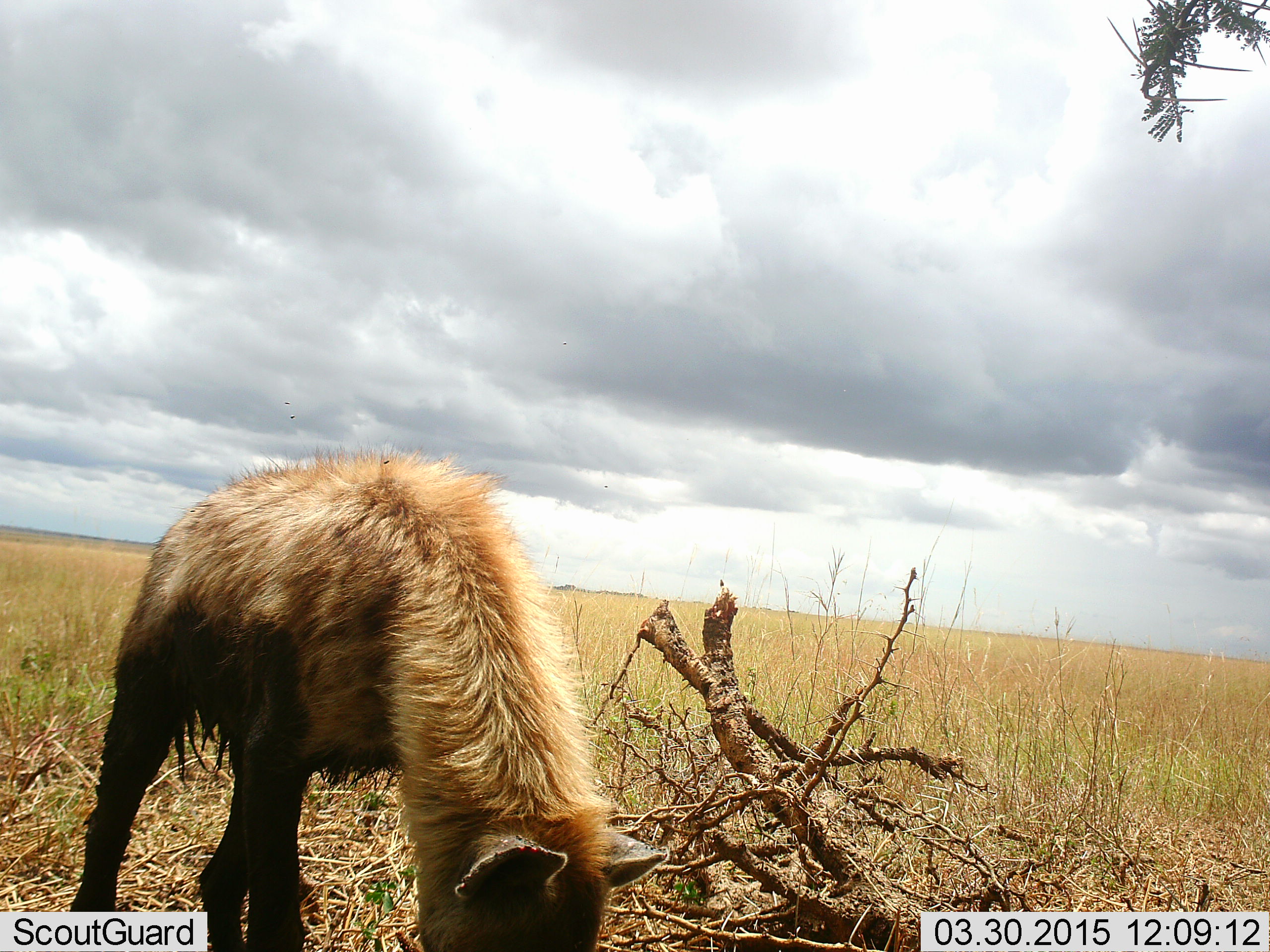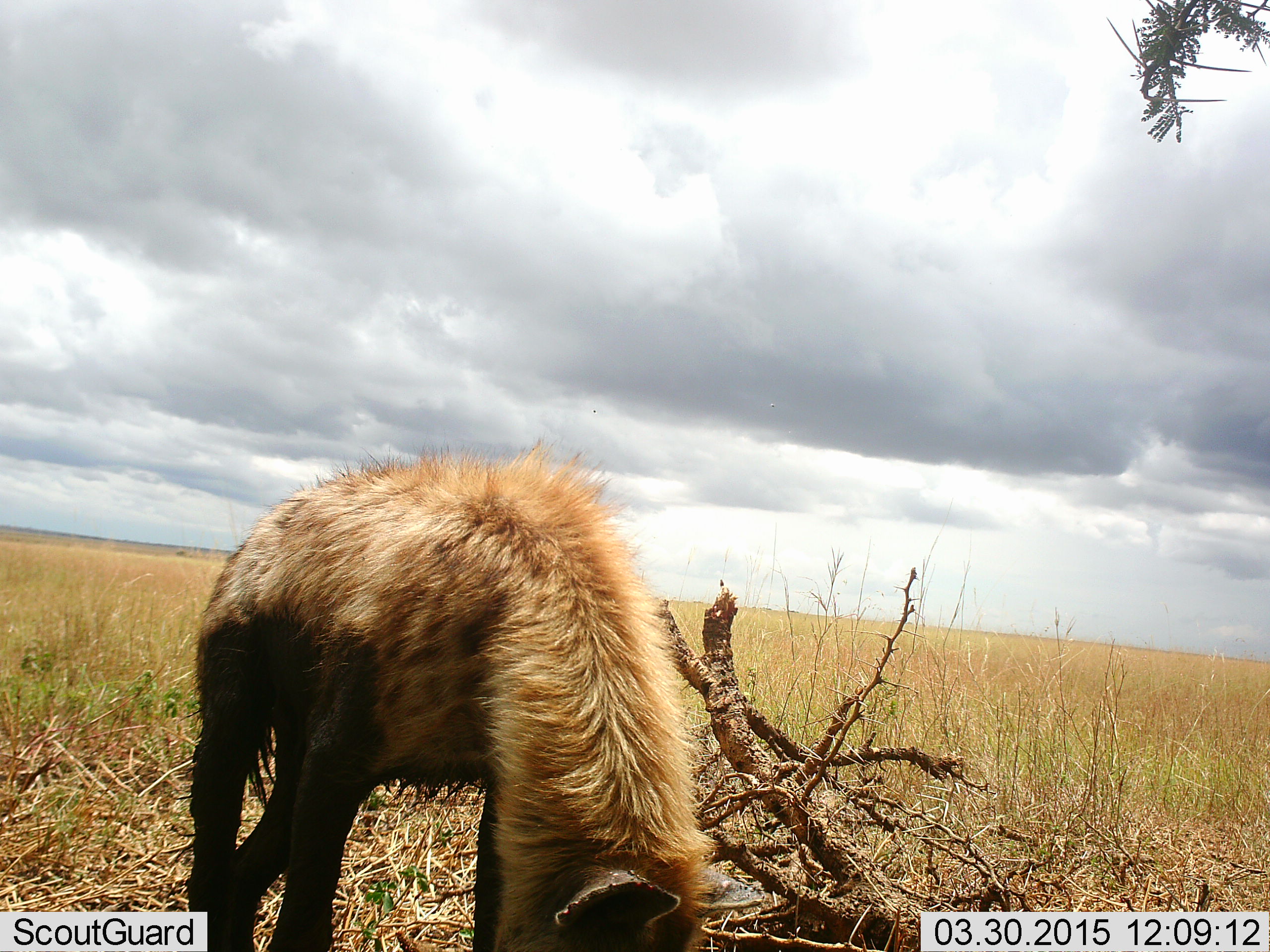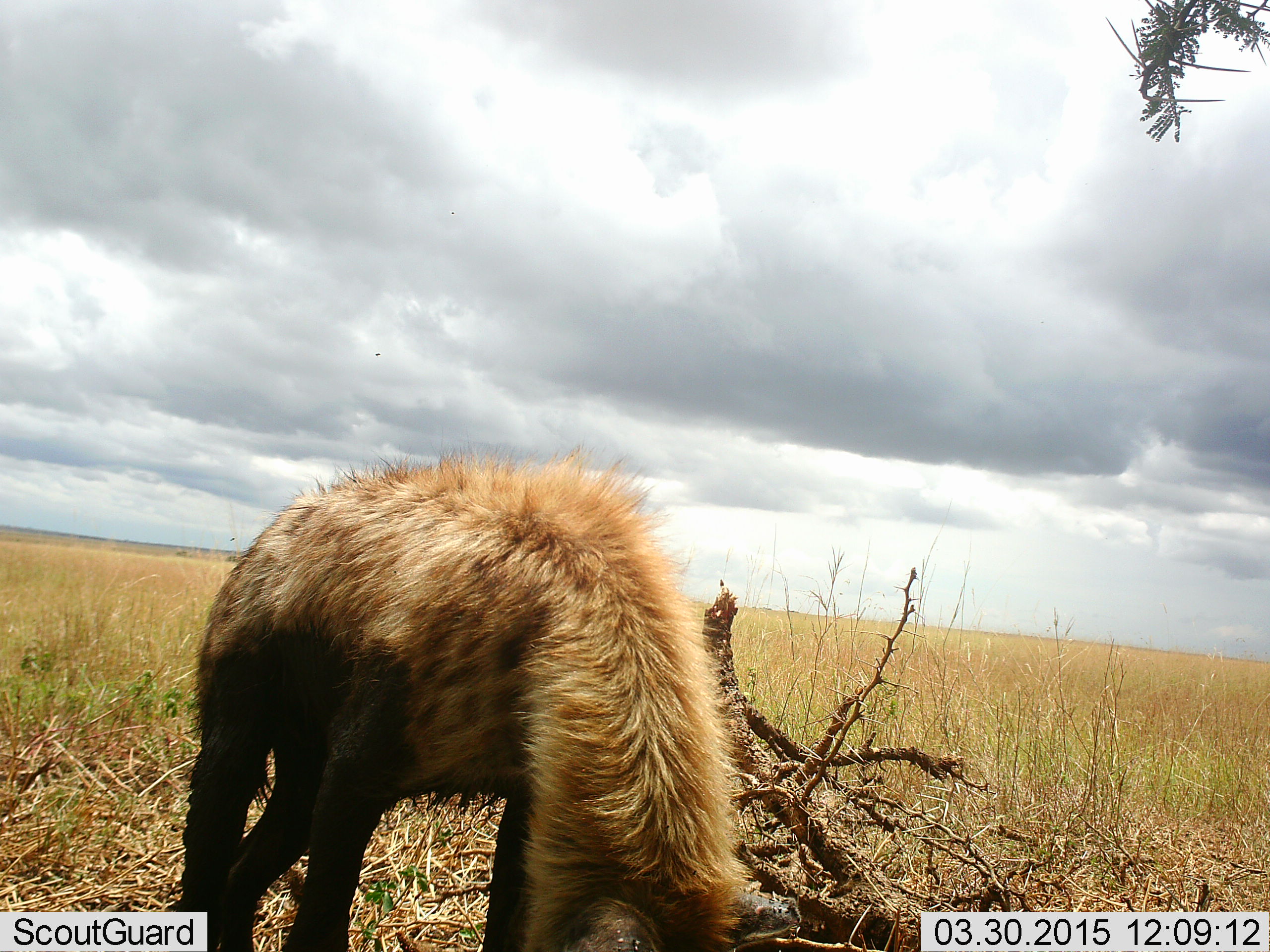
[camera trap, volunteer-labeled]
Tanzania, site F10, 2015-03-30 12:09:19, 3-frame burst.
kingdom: Animalia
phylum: Chordata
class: Mammalia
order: Carnivora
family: Hyaenidae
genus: Crocuta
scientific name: Crocuta crocuta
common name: spotted hyena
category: hyenaspotted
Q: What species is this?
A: Hyenaspotted (spotted hyena) (Crocuta crocuta).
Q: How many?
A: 1.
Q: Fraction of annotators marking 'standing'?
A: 30%.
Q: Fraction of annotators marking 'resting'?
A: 0%.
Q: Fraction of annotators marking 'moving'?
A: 10%.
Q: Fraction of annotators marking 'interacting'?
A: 0%.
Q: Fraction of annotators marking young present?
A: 0%.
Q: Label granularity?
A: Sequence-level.